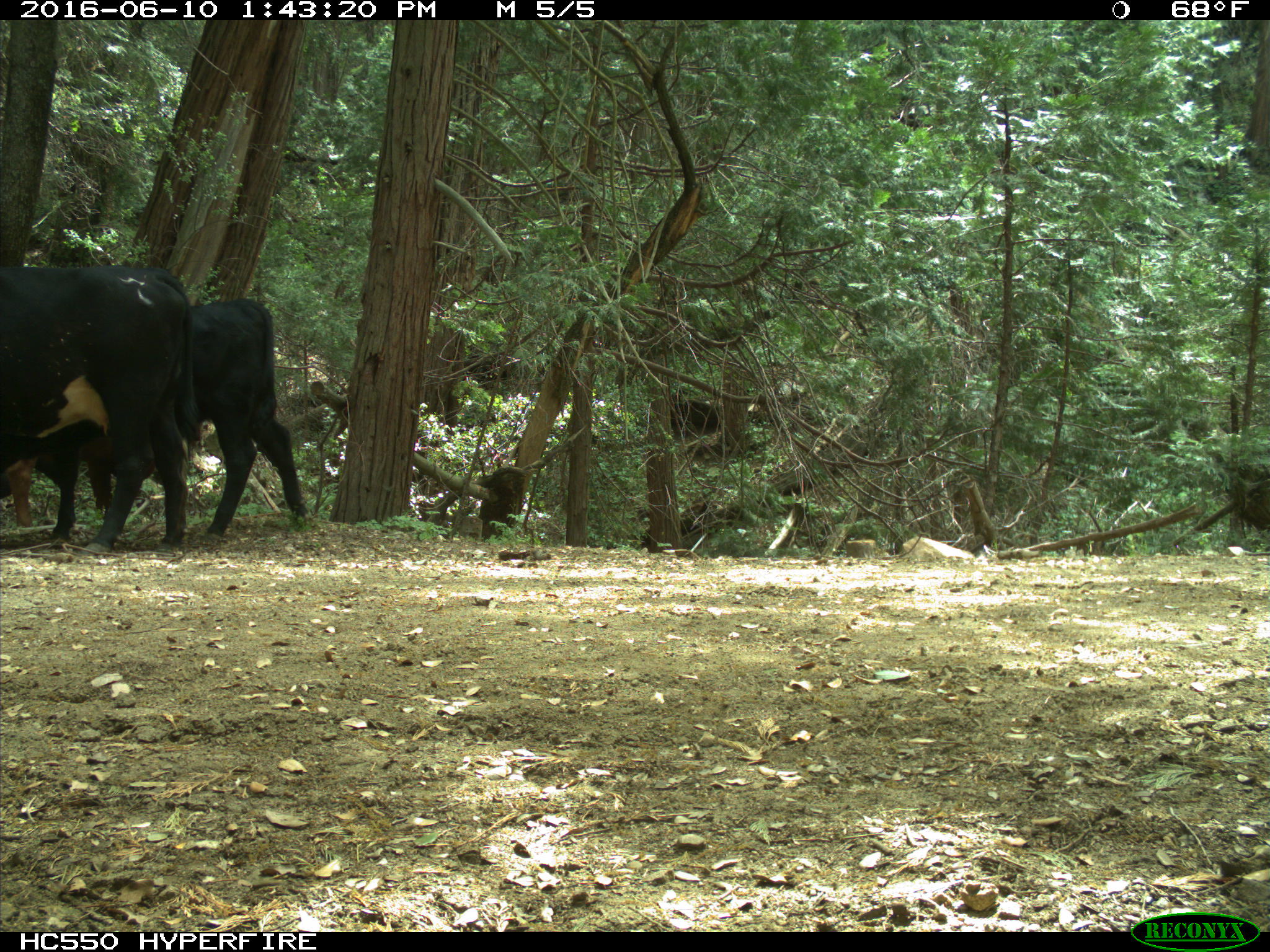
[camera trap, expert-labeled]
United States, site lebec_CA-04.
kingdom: Animalia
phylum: Chordata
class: Mammalia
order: Artiodactyla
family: Bovidae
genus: Bos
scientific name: Bos taurus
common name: domestic cow